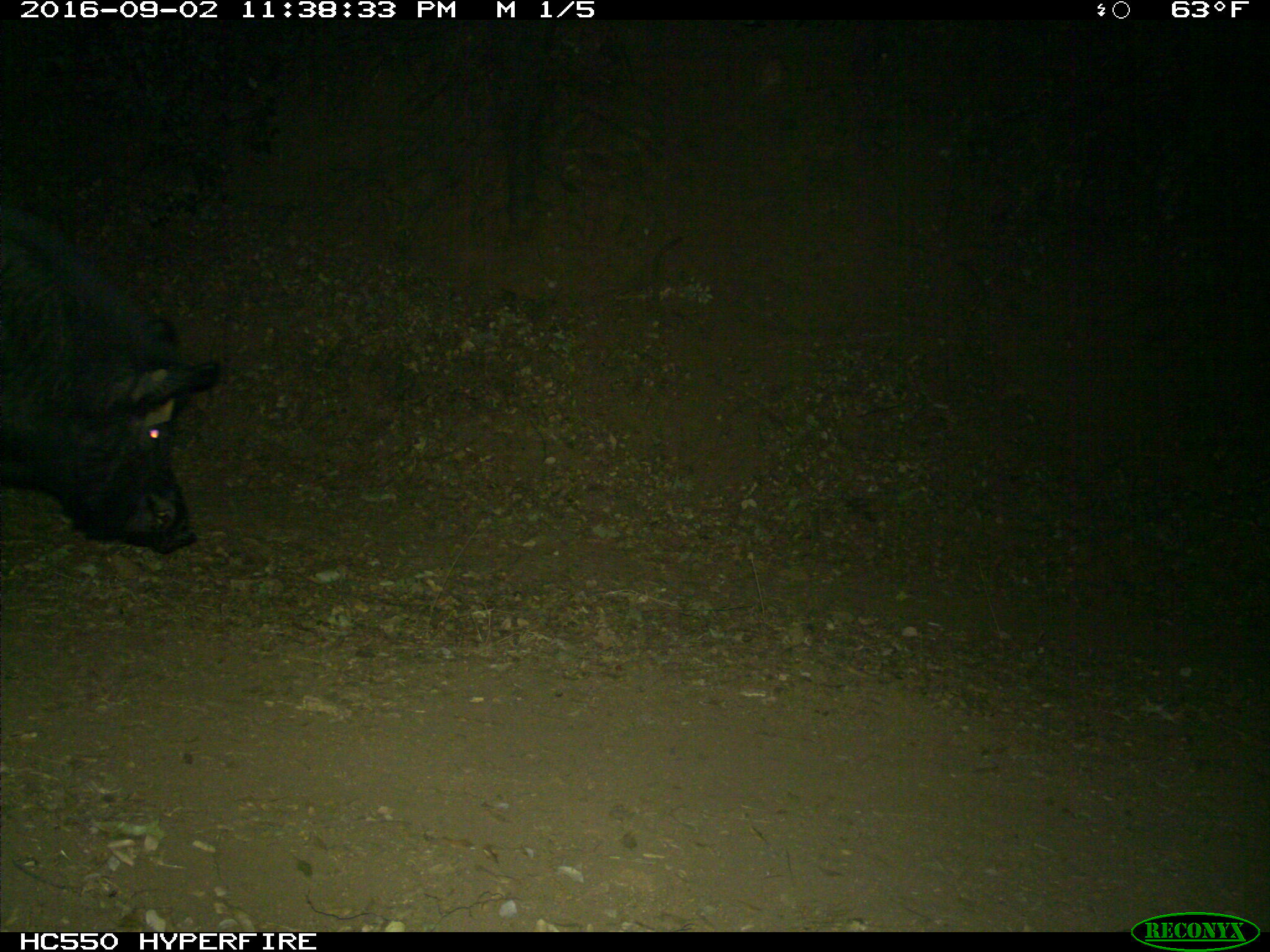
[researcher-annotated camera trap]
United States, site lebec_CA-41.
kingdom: Animalia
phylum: Chordata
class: Mammalia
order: Artiodactyla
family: Suidae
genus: Sus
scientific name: Sus scrofa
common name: wild boar